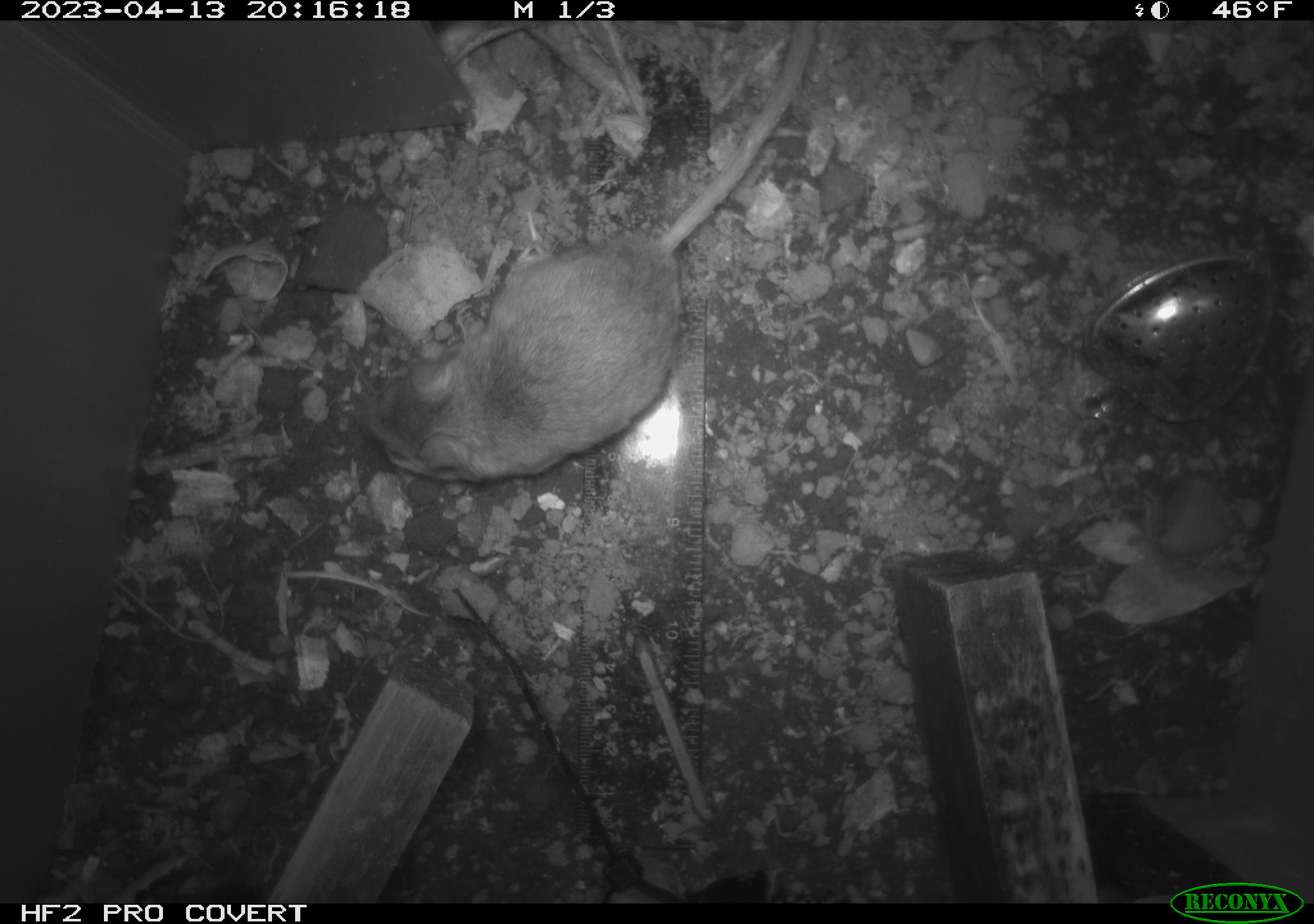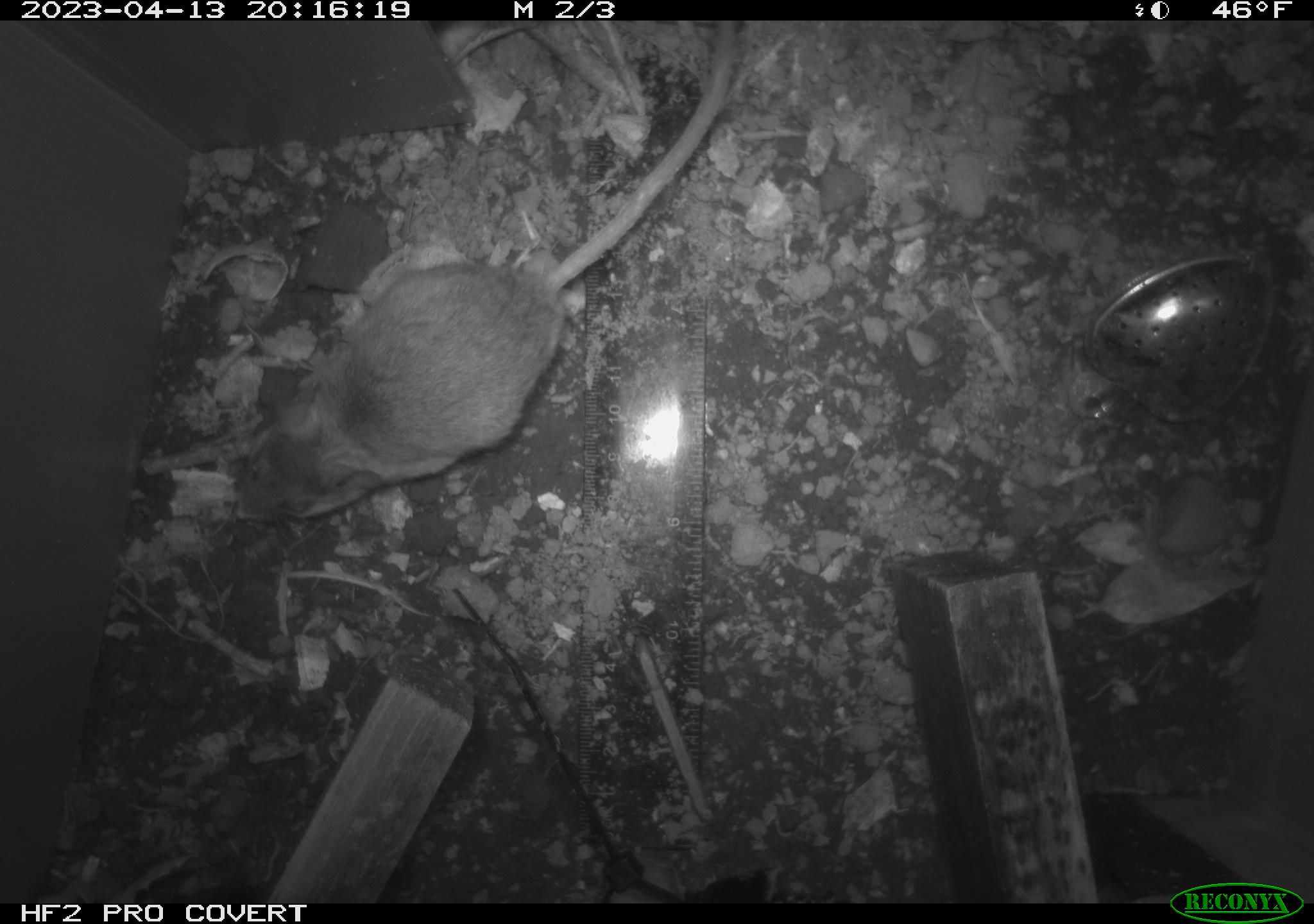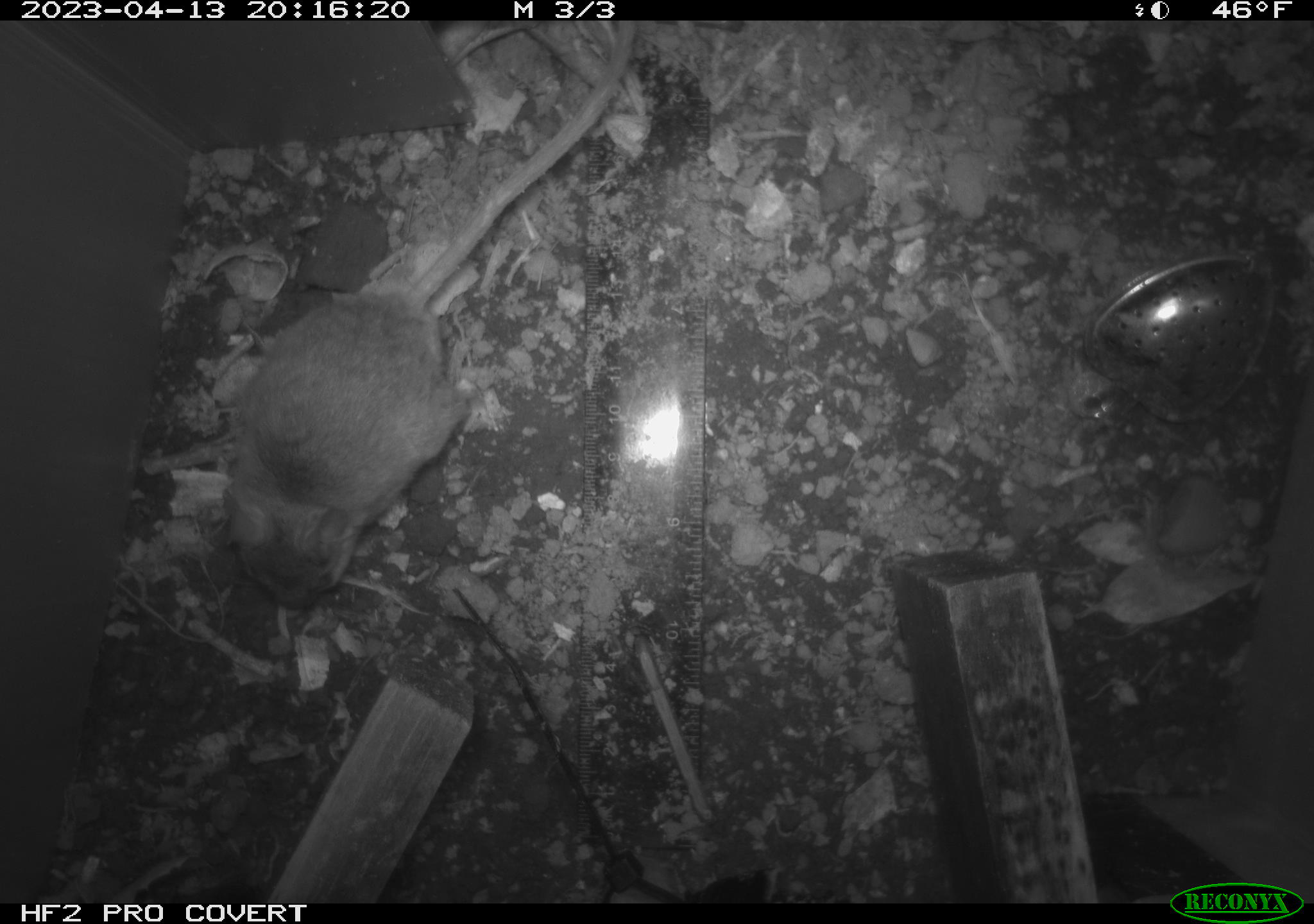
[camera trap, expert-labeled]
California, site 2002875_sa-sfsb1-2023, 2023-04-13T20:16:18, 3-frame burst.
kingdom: Animalia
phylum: Chordata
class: Mammalia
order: Rodentia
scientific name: Rodentia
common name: mouse species